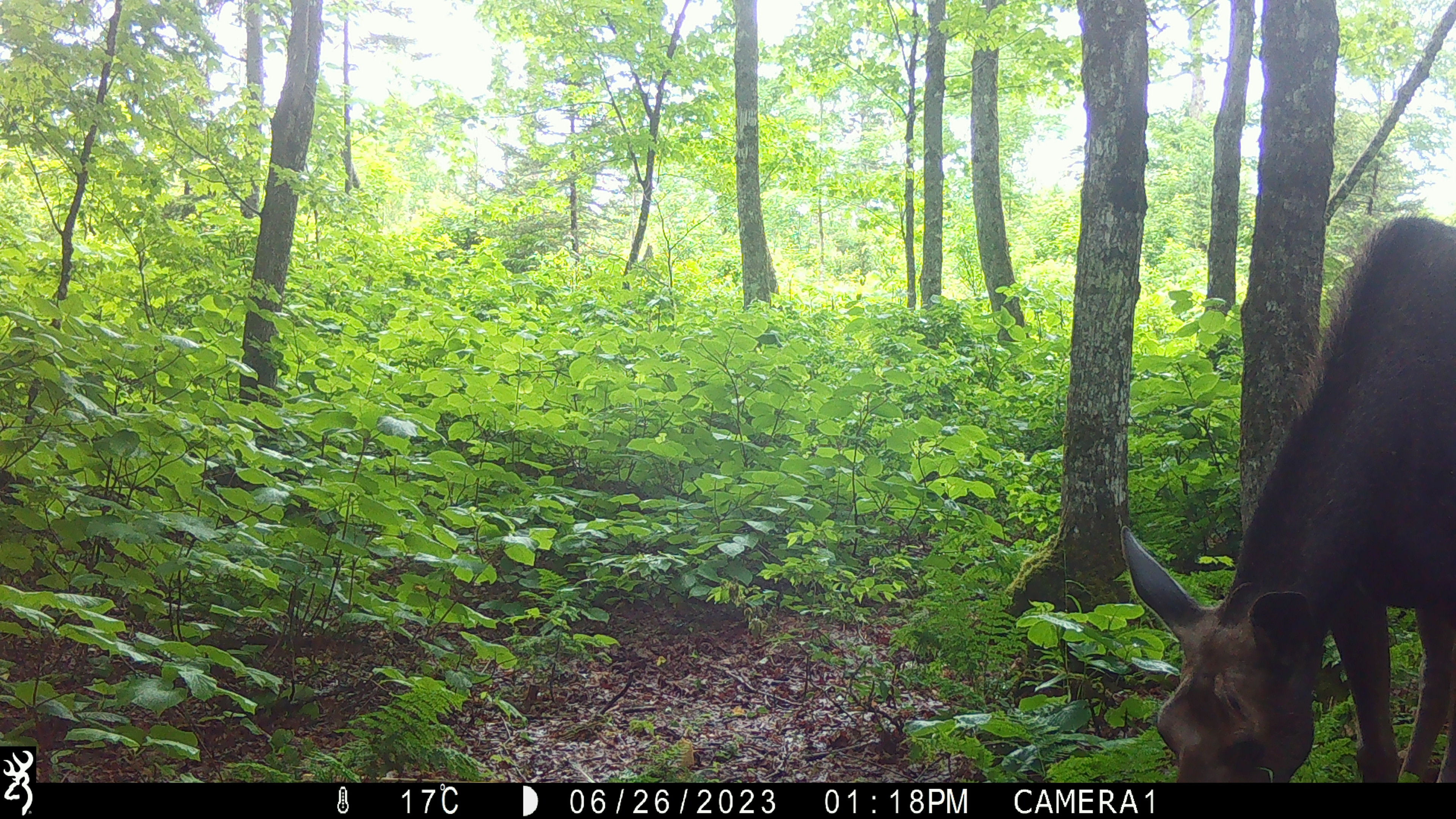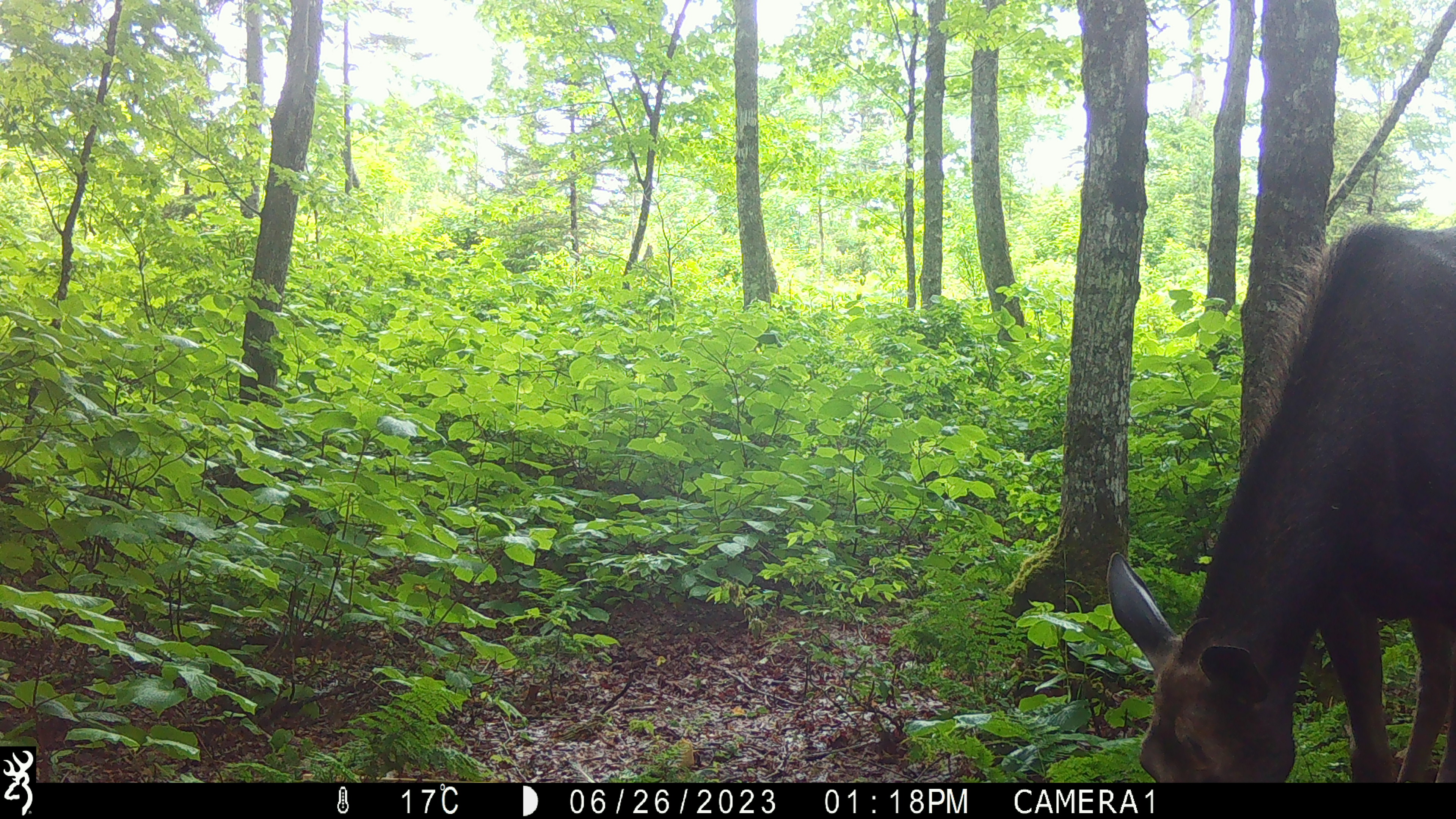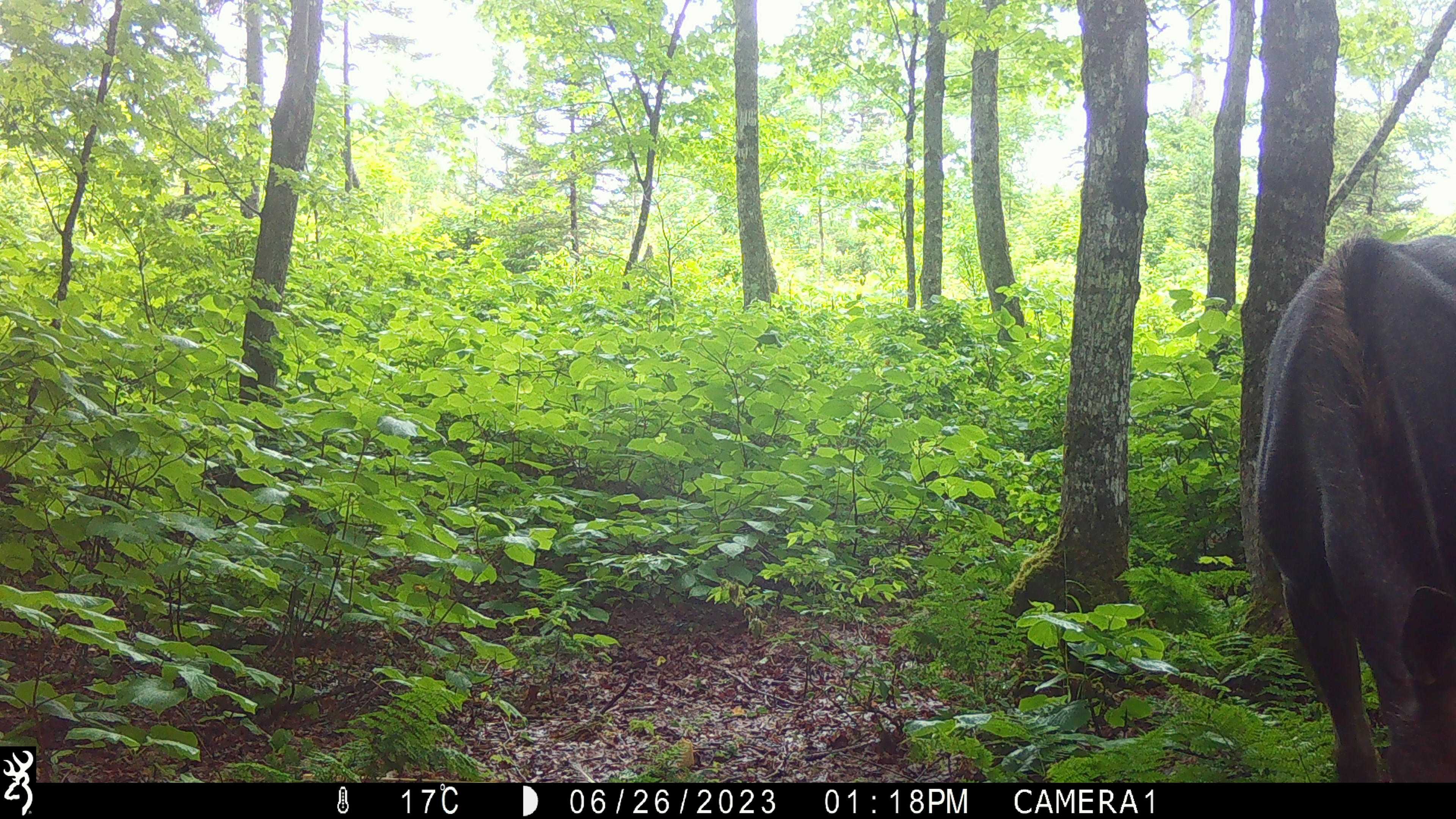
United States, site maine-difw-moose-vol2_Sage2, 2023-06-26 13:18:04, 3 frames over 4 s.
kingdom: Animalia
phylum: Chordata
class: Mammalia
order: Artiodactyla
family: Cervidae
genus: Alces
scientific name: Alces alces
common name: moose